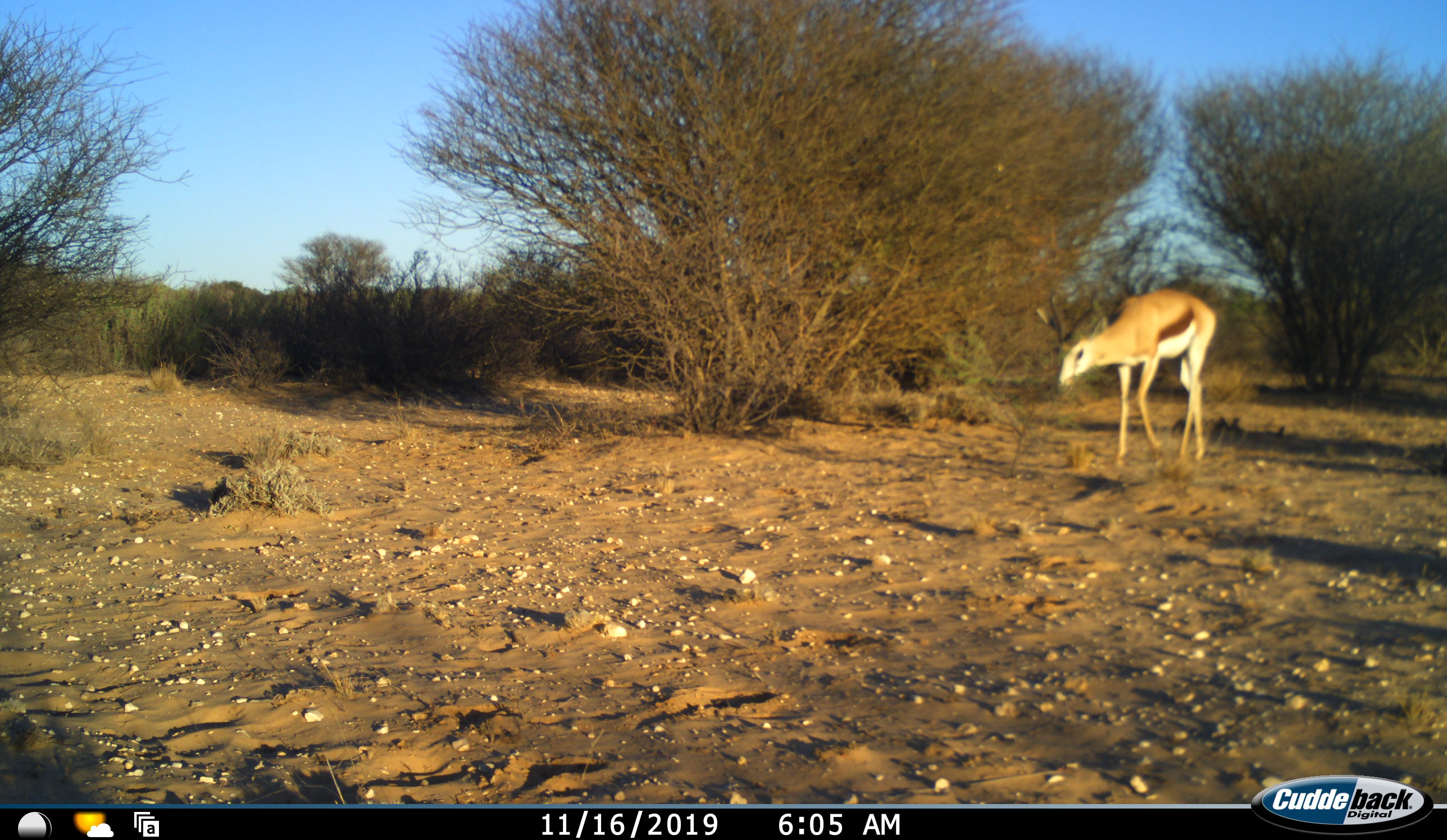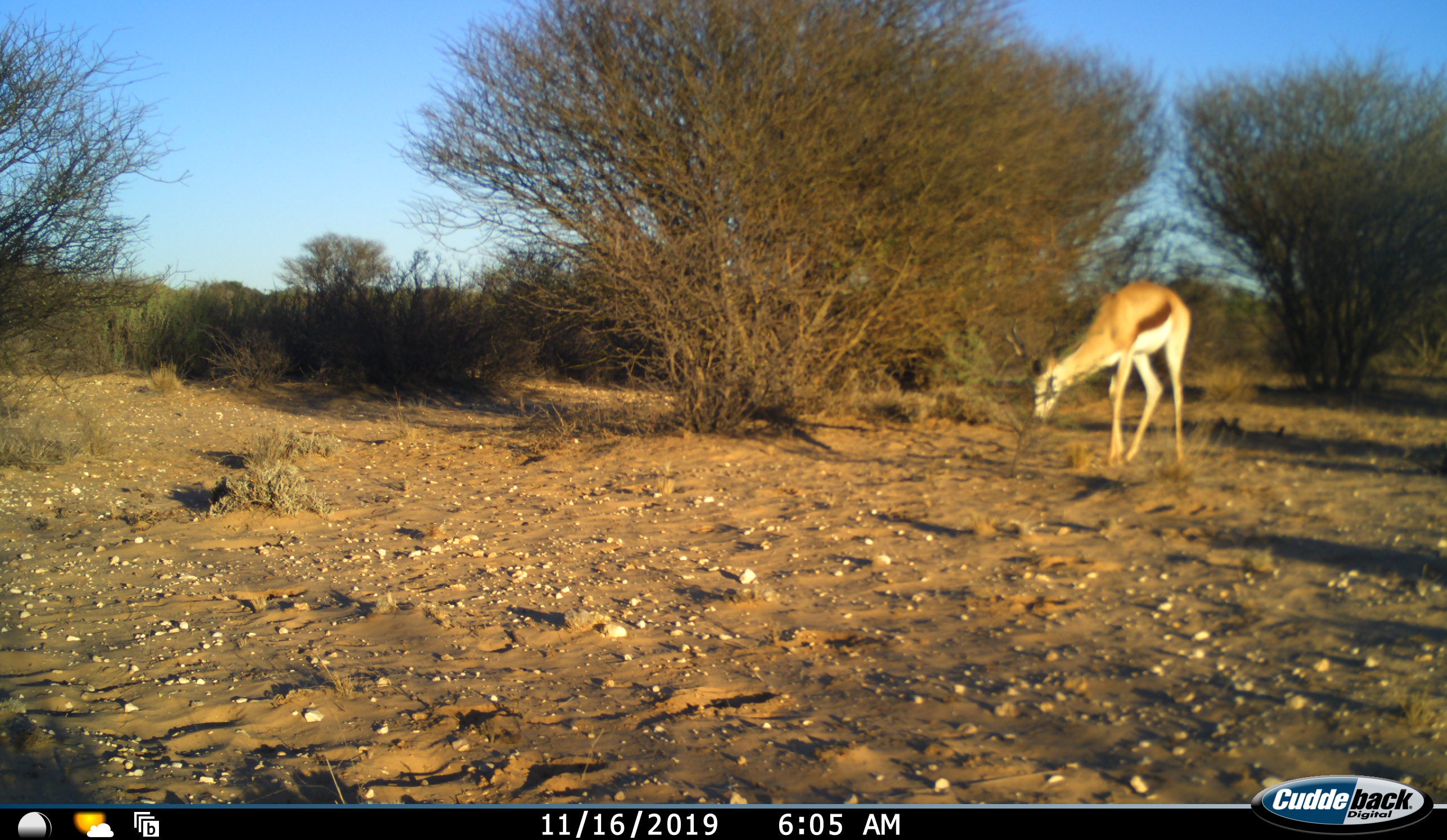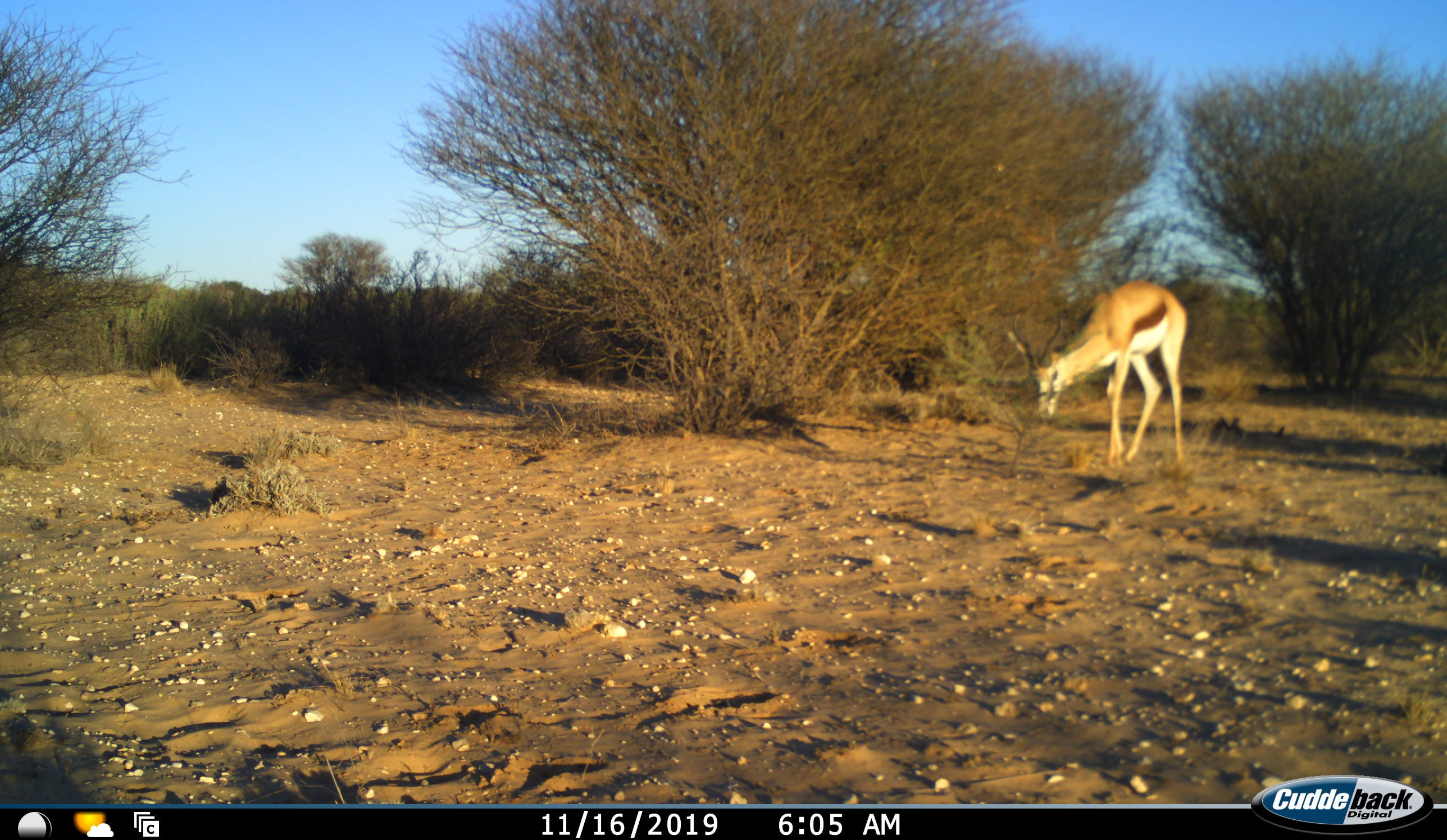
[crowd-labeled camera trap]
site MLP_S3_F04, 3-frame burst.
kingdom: Animalia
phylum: Chordata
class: Mammalia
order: Artiodactyla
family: Bovidae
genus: Antidorcas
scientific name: Antidorcas marsupialis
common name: springbok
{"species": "springbok (Antidorcas marsupialis)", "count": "1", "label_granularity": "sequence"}